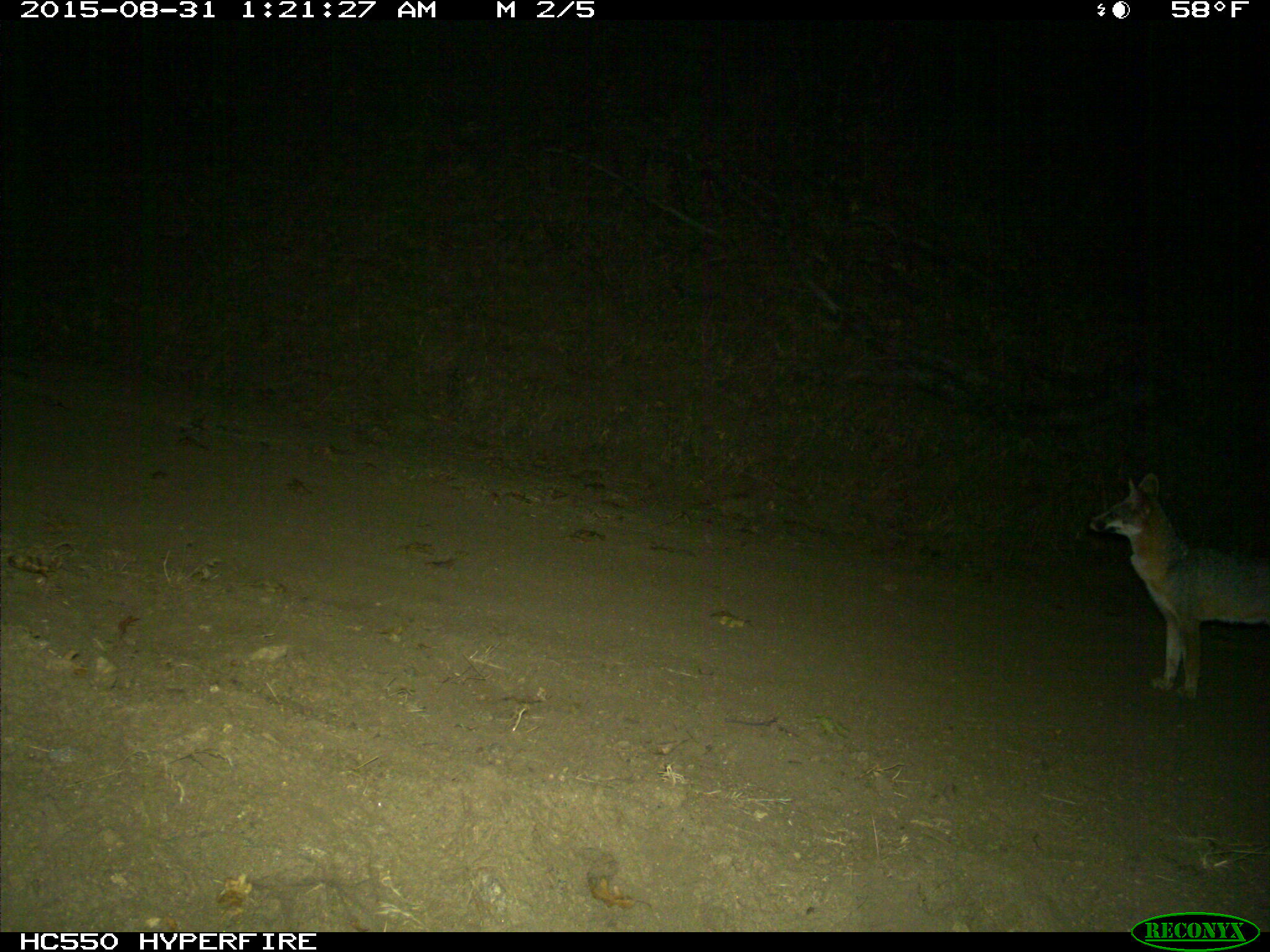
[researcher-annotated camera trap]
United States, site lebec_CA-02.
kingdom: Animalia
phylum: Chordata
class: Mammalia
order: Carnivora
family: Canidae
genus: Urocyon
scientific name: Urocyon cinereoargenteus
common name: gray fox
Urocyon cinereoargenteus (gray fox).